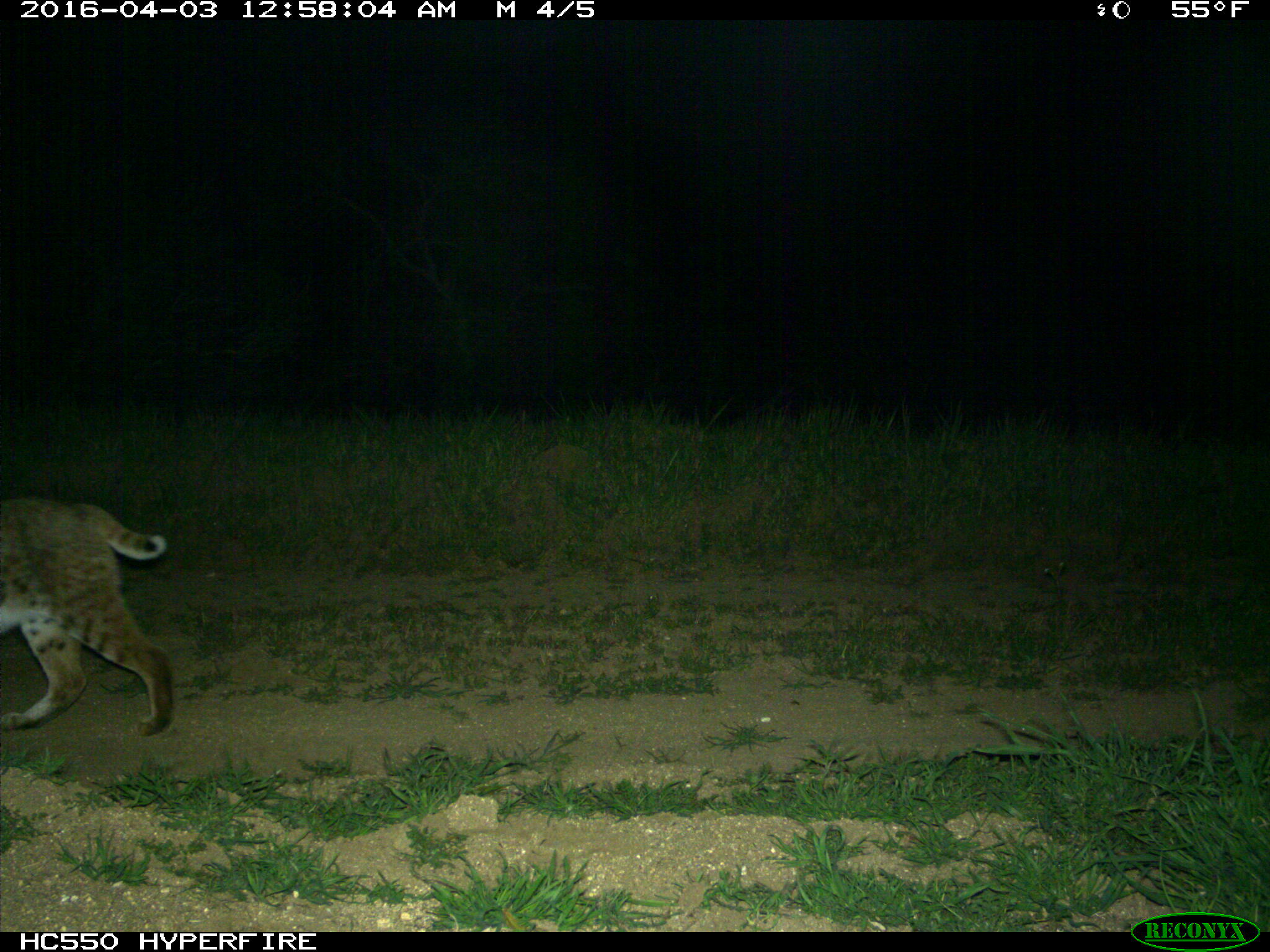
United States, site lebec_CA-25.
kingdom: Animalia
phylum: Chordata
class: Mammalia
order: Carnivora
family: Felidae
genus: Lynx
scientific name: Lynx rufus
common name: bobcat